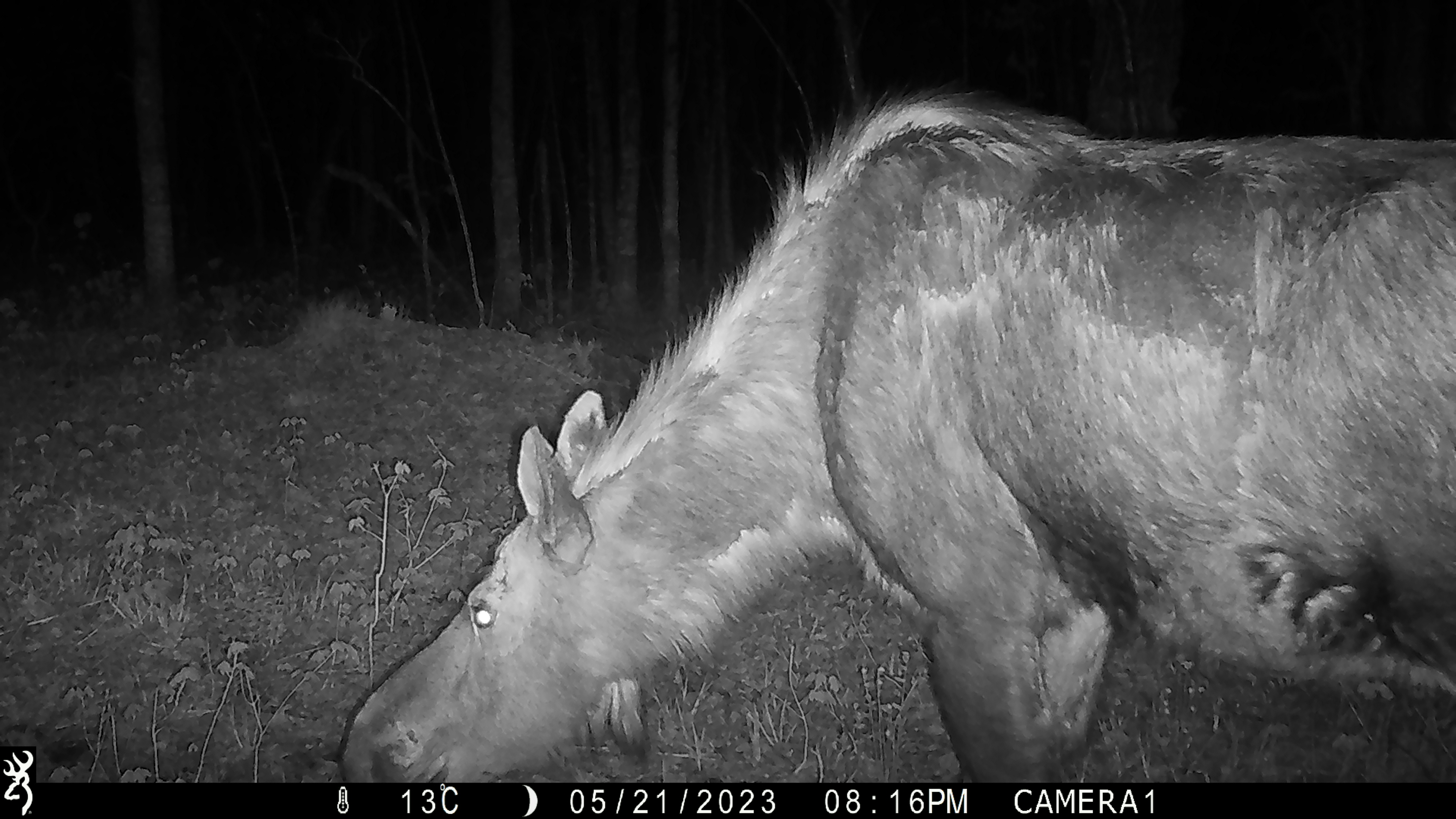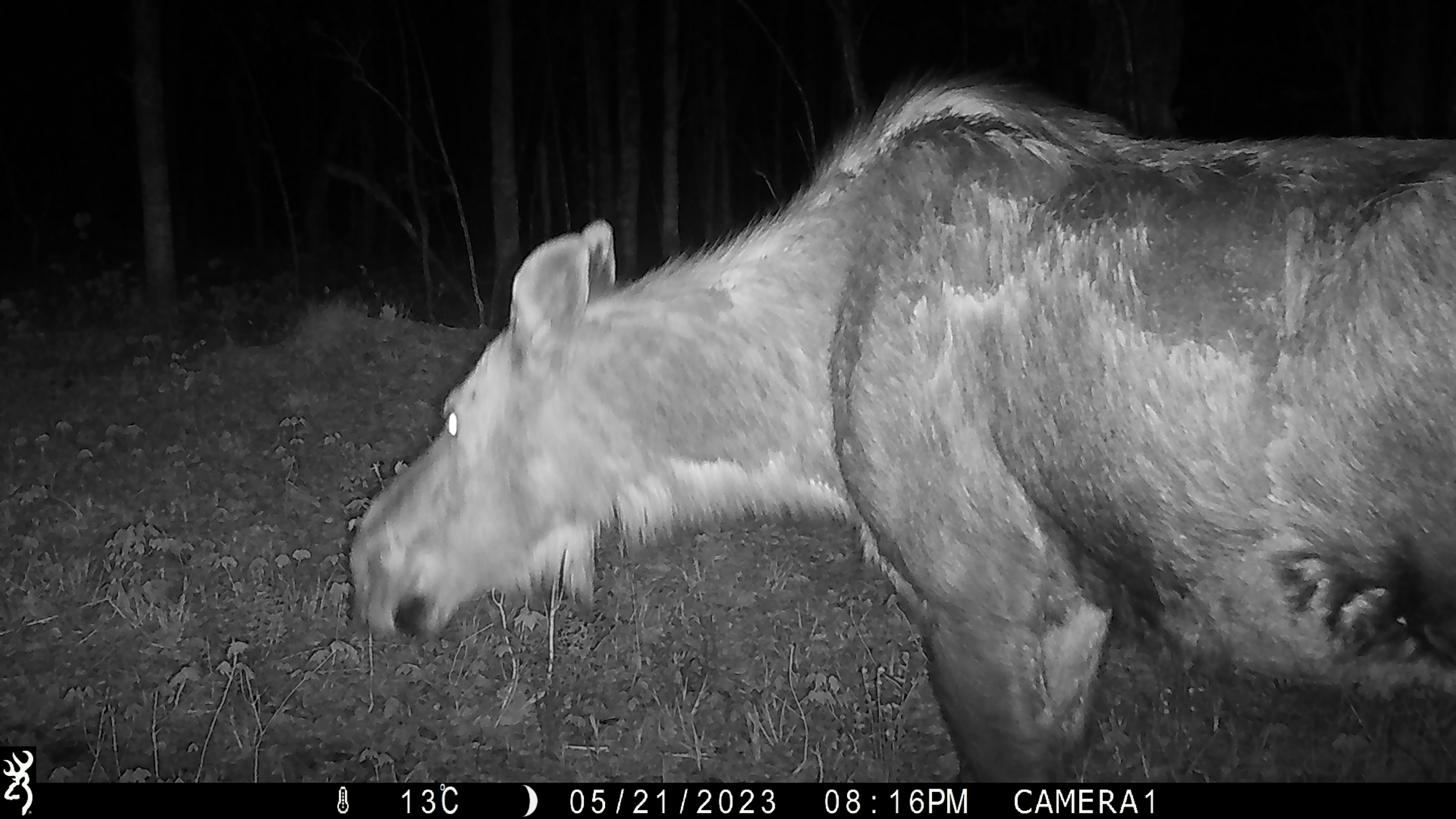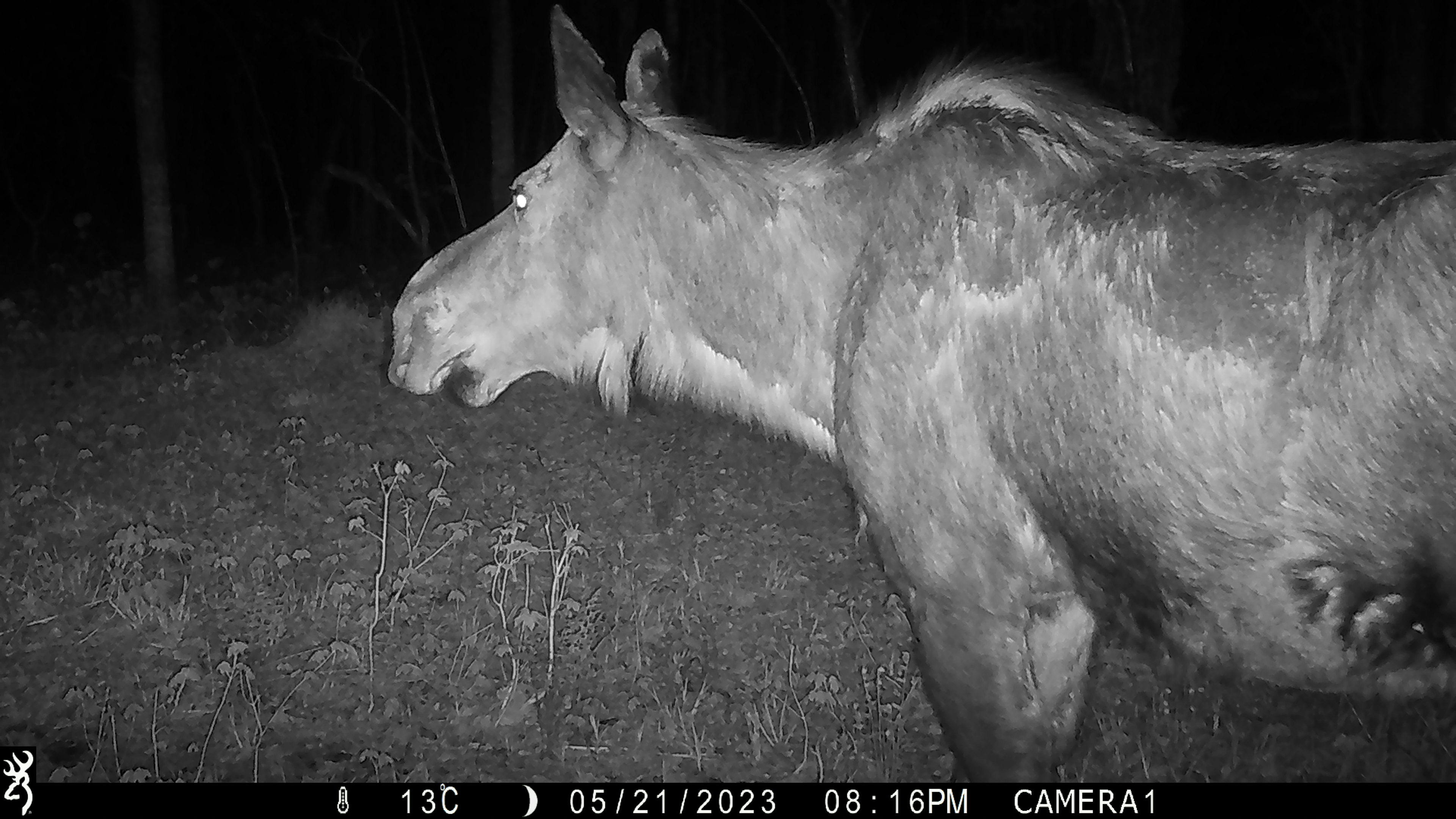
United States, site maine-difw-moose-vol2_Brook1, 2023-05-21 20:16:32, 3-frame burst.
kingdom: Animalia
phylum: Chordata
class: Mammalia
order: Artiodactyla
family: Cervidae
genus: Alces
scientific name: Alces alces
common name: moose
Moose (Alces alces).